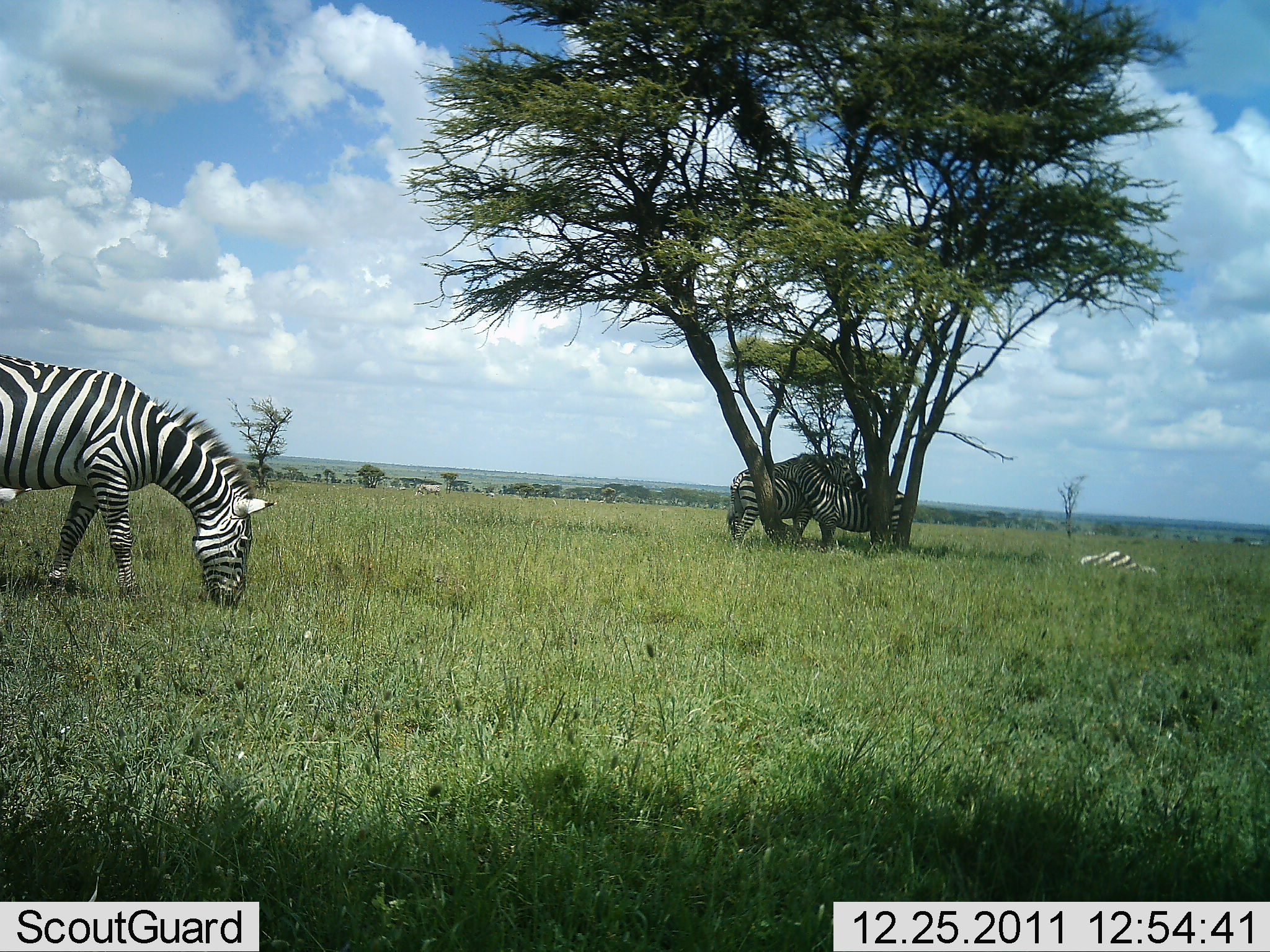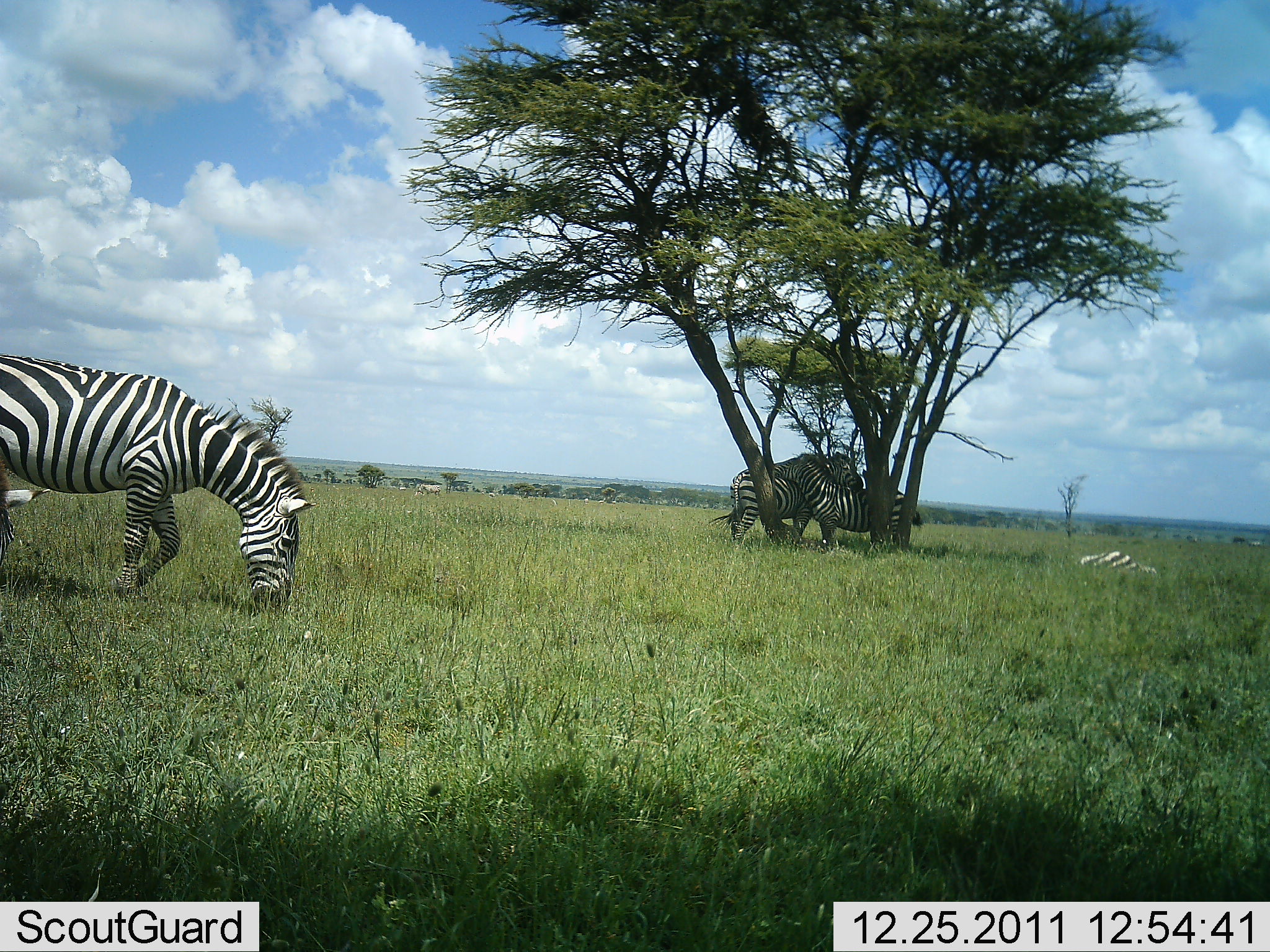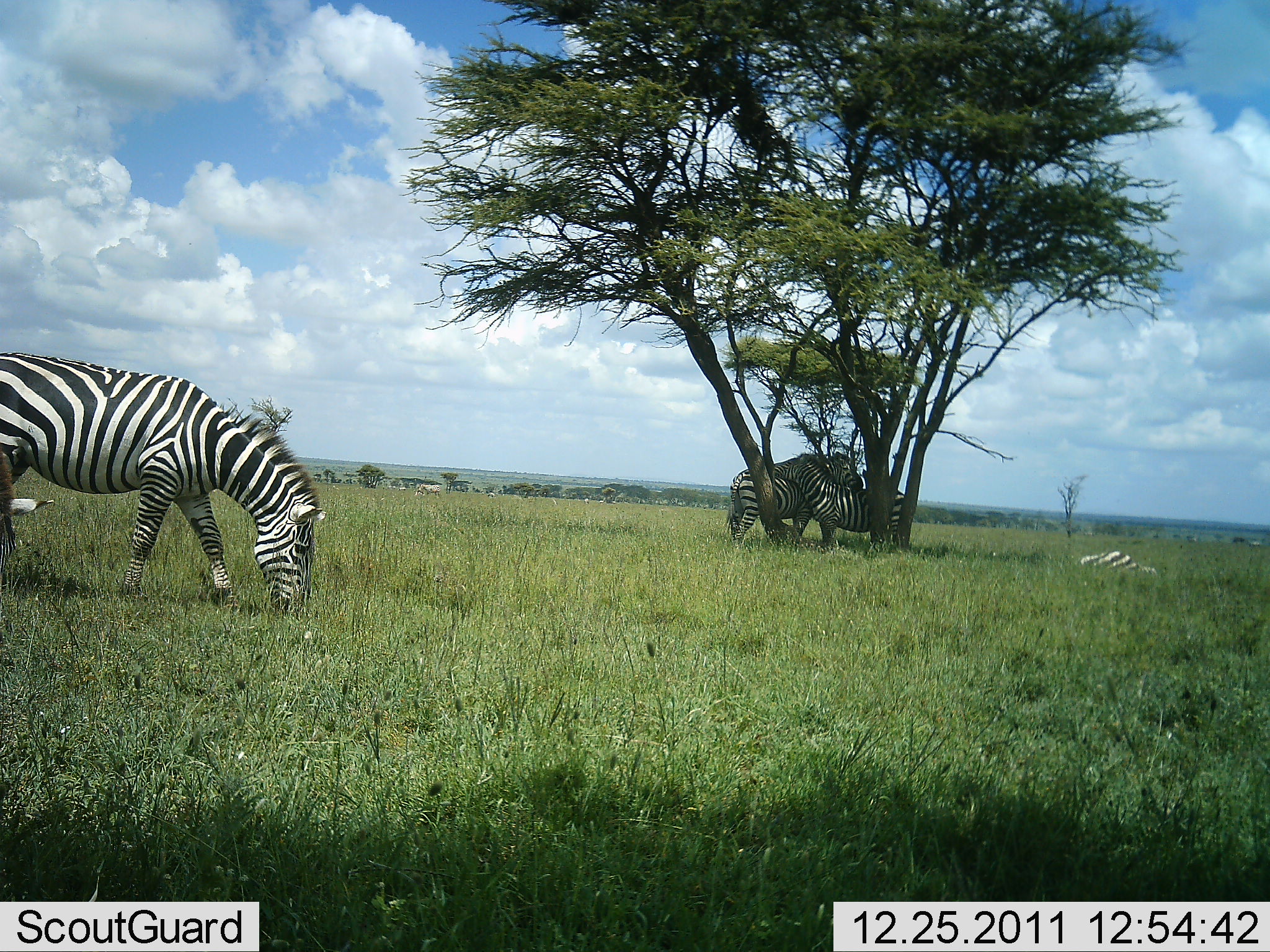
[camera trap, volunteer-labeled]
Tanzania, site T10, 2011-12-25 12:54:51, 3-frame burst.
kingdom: Animalia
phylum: Chordata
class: Mammalia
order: Perissodactyla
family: Equidae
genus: Equus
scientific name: Equus quagga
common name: plains zebra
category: zebra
Zebra (plains zebra) (Equus quagga), count 4. Behavior (volunteer vote fractions): standing 23%, resting 62%, moving 15%, interacting 46%. Young present (vote fraction): 0%. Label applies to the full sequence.